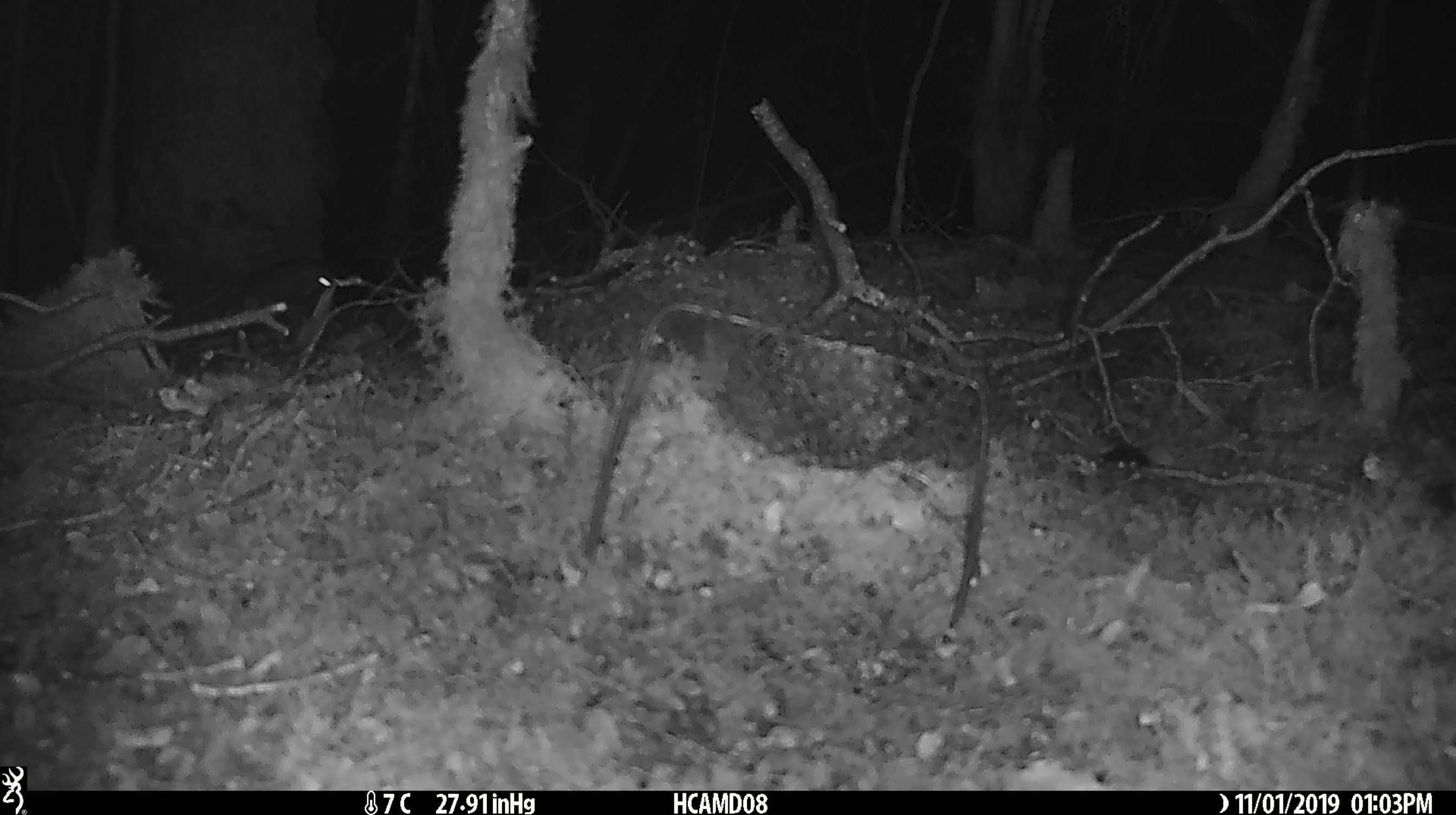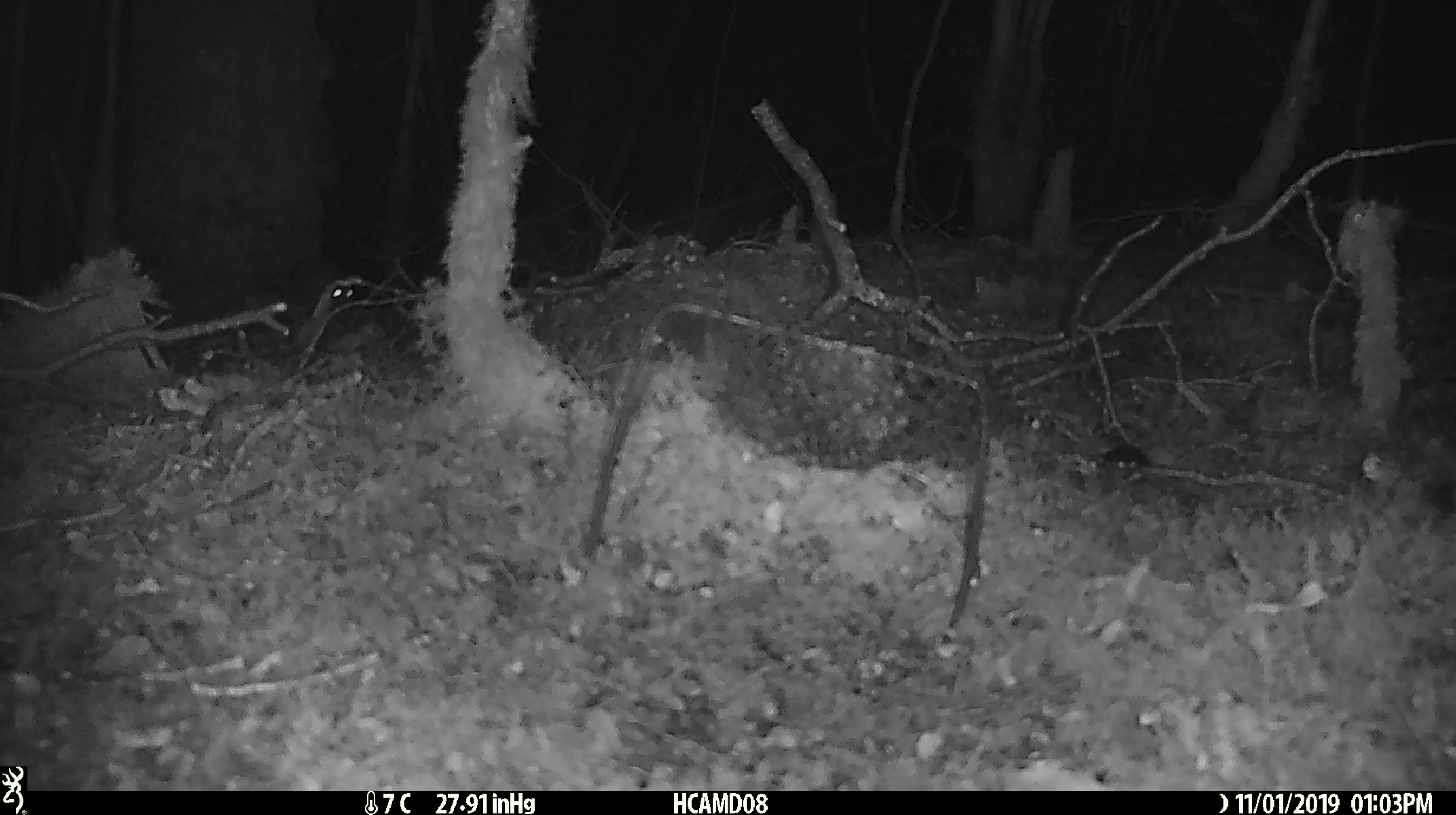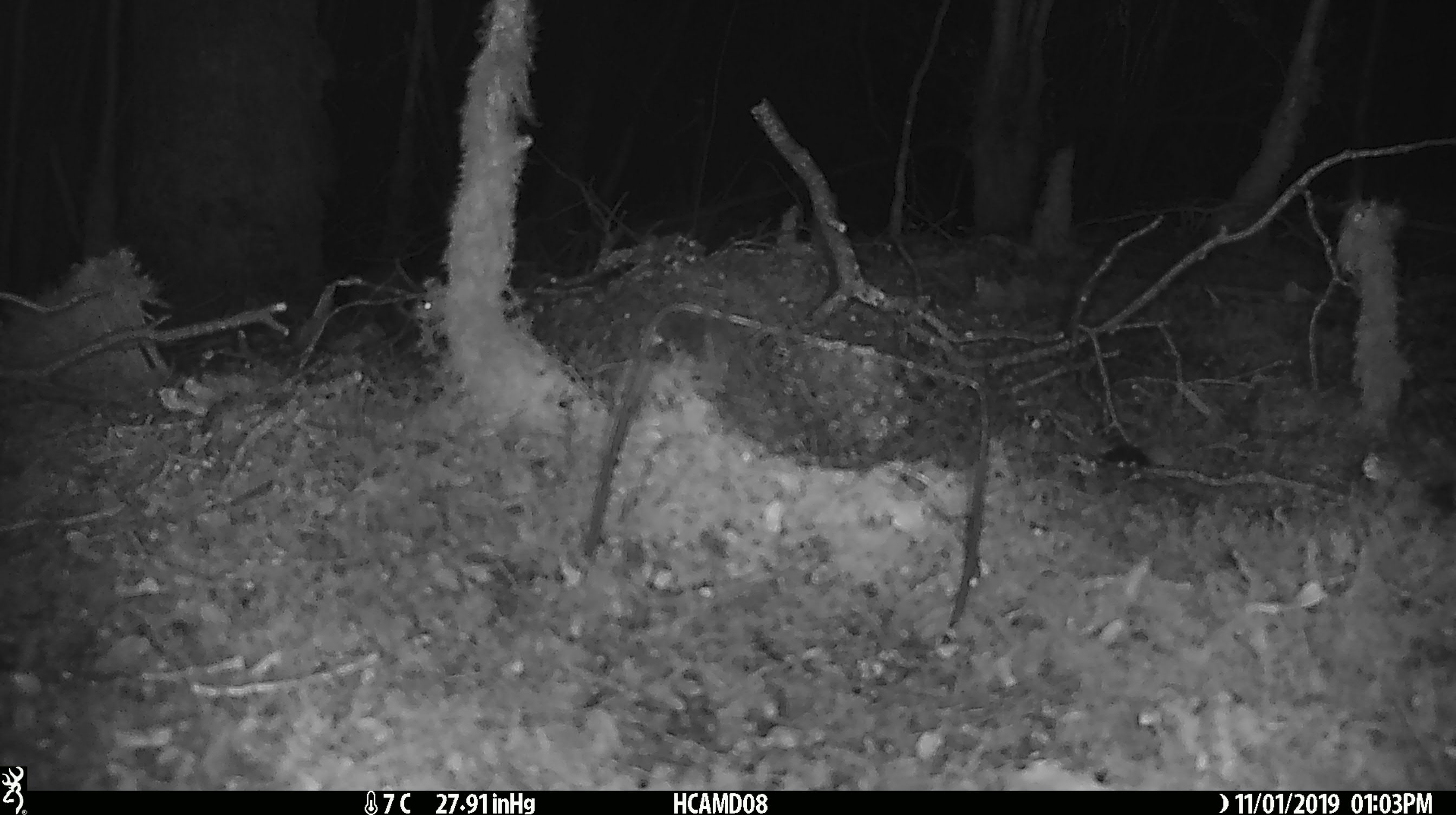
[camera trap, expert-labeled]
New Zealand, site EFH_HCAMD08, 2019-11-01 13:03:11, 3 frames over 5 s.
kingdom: Animalia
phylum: Chordata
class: Mammalia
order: Rodentia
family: Muridae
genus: Mus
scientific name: Mus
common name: mouse